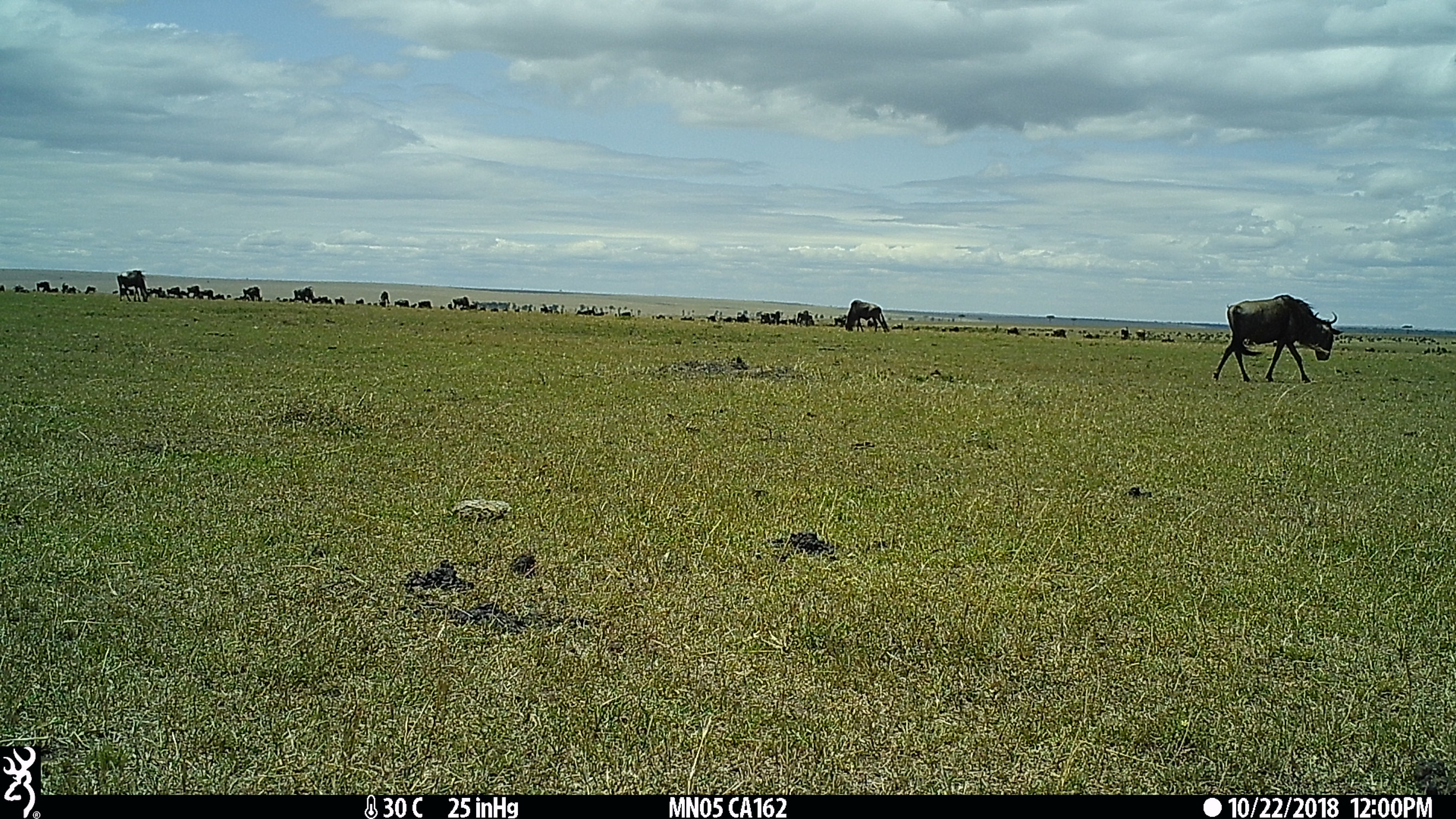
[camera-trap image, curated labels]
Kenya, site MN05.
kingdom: Animalia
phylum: Chordata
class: Mammalia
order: Artiodactyla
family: Bovidae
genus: Connochaetes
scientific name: Connochaetes taurinus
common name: blue wildebeest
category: wildebeest